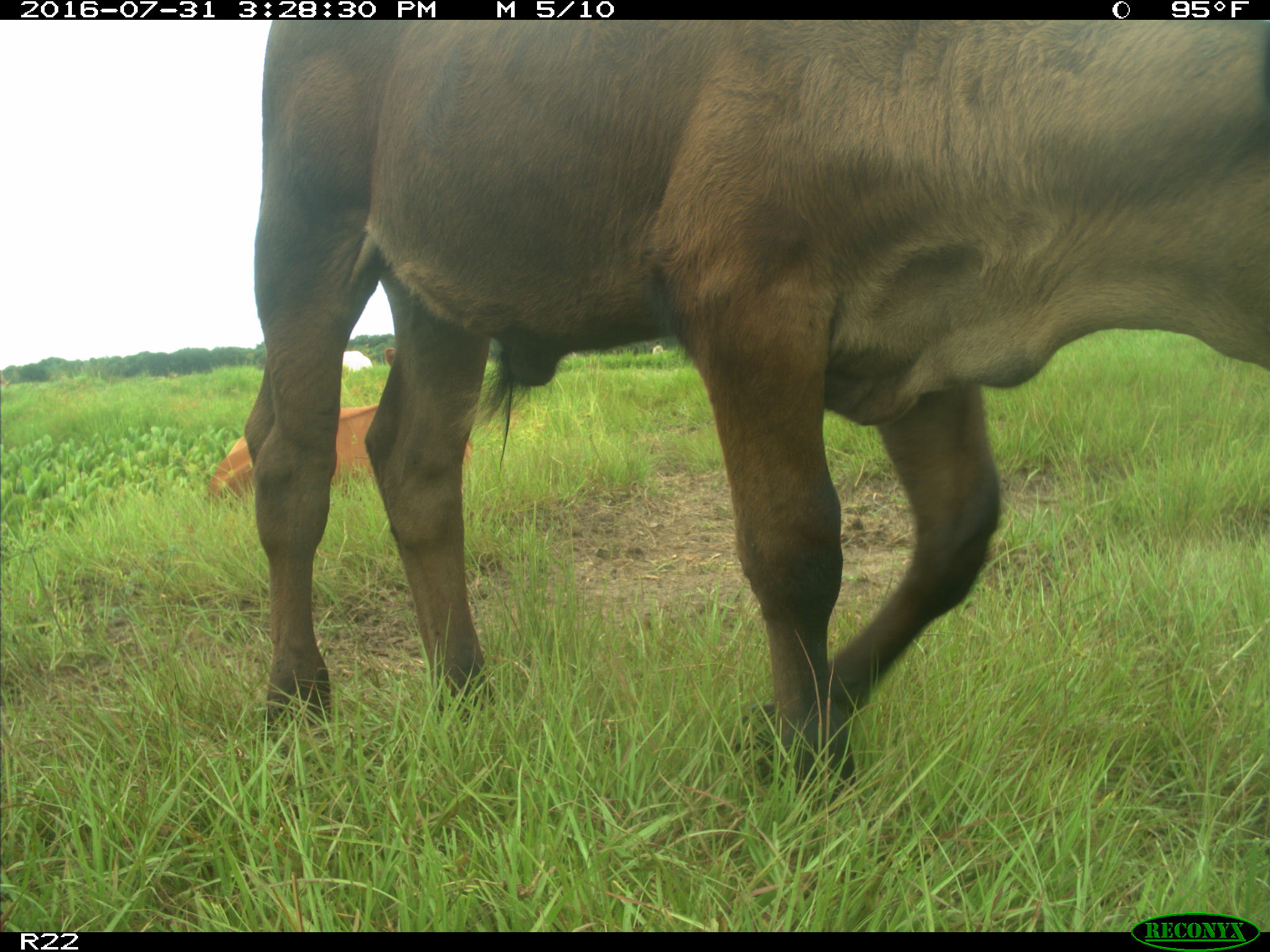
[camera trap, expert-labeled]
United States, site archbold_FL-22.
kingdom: Animalia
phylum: Chordata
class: Mammalia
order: Artiodactyla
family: Bovidae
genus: Bos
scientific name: Bos taurus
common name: domestic cow